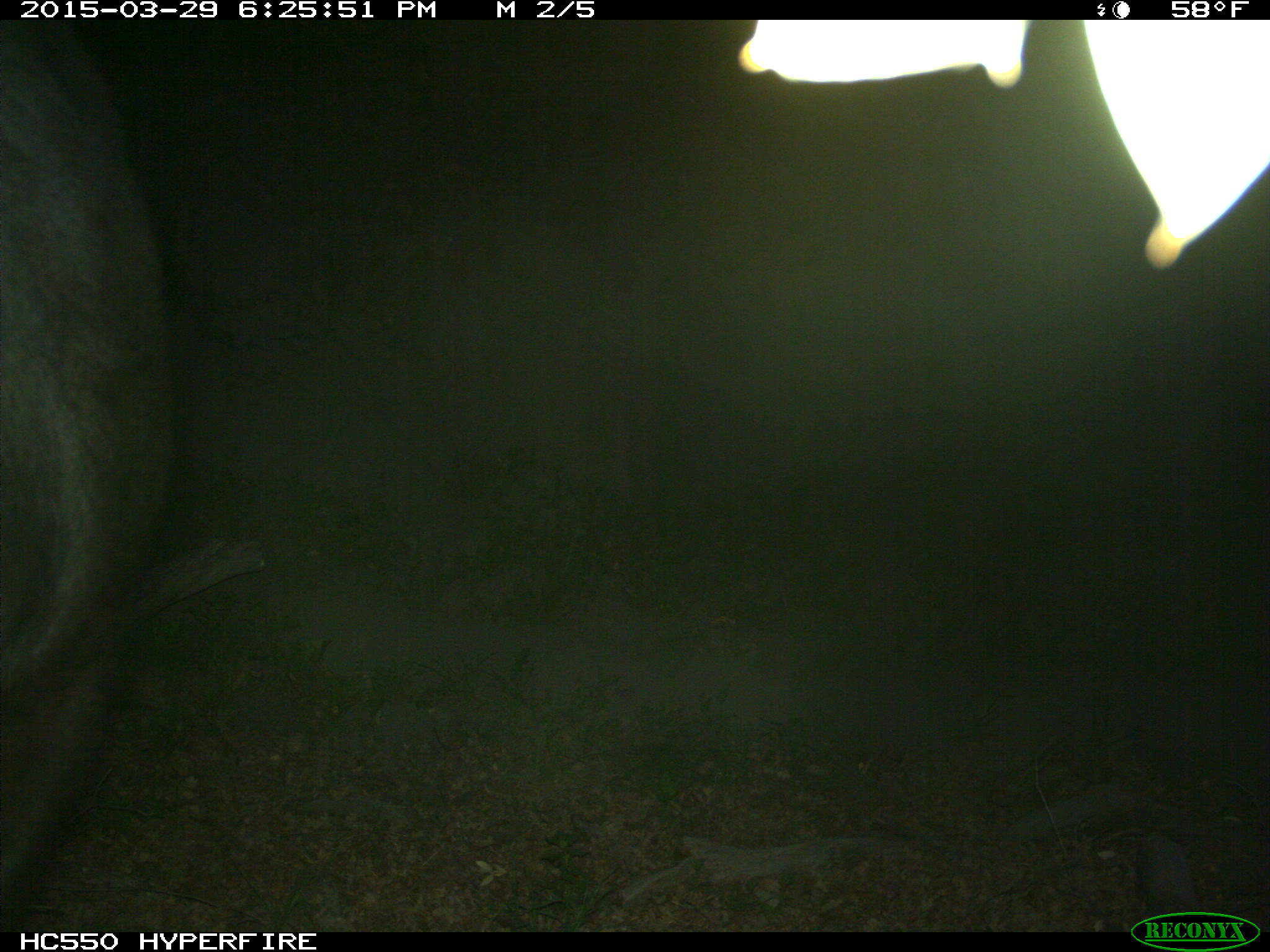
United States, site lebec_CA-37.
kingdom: Animalia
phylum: Chordata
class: Mammalia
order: Artiodactyla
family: Bovidae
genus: Bos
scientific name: Bos taurus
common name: domestic cow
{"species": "Bos taurus (domestic cow)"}